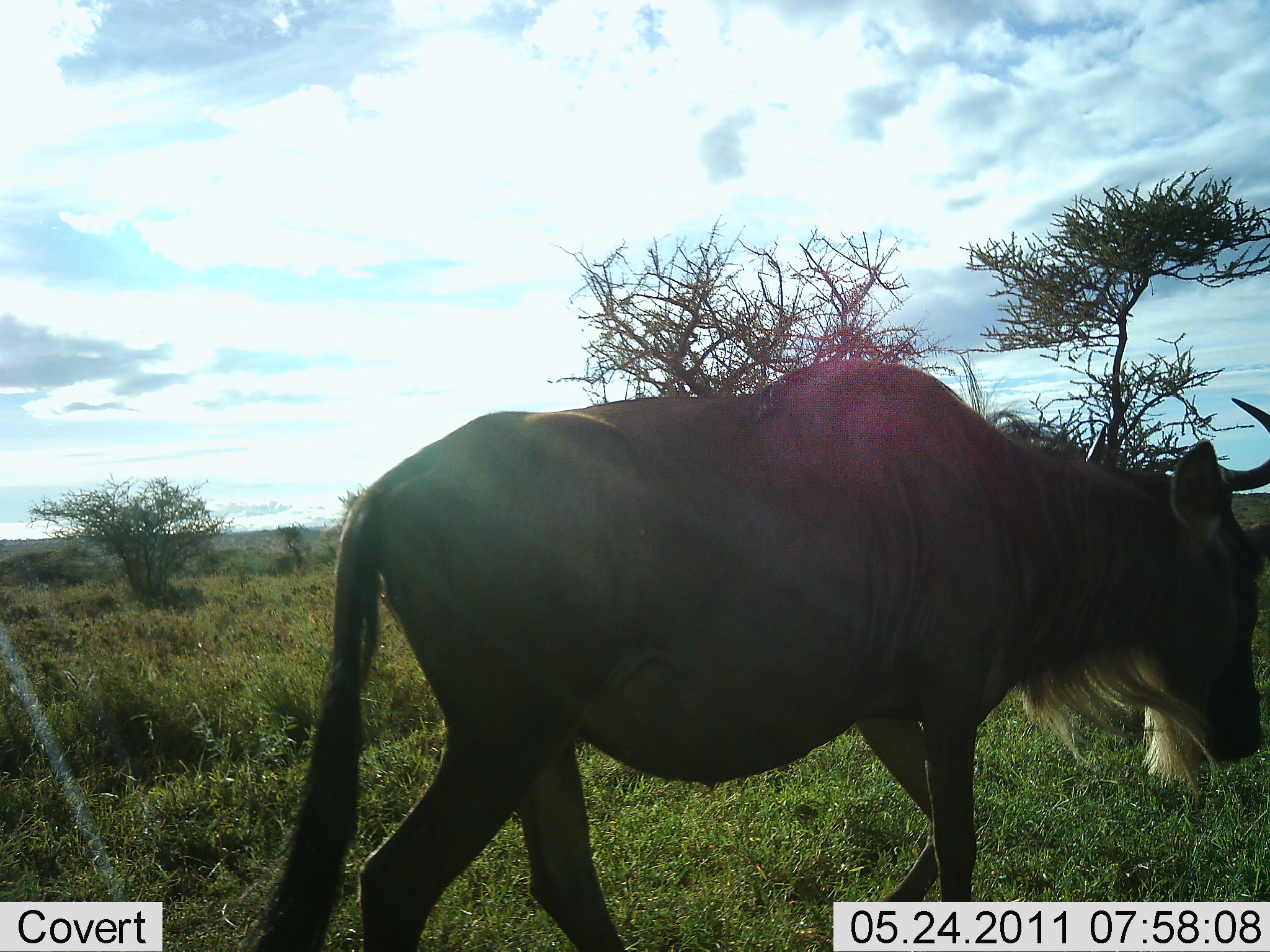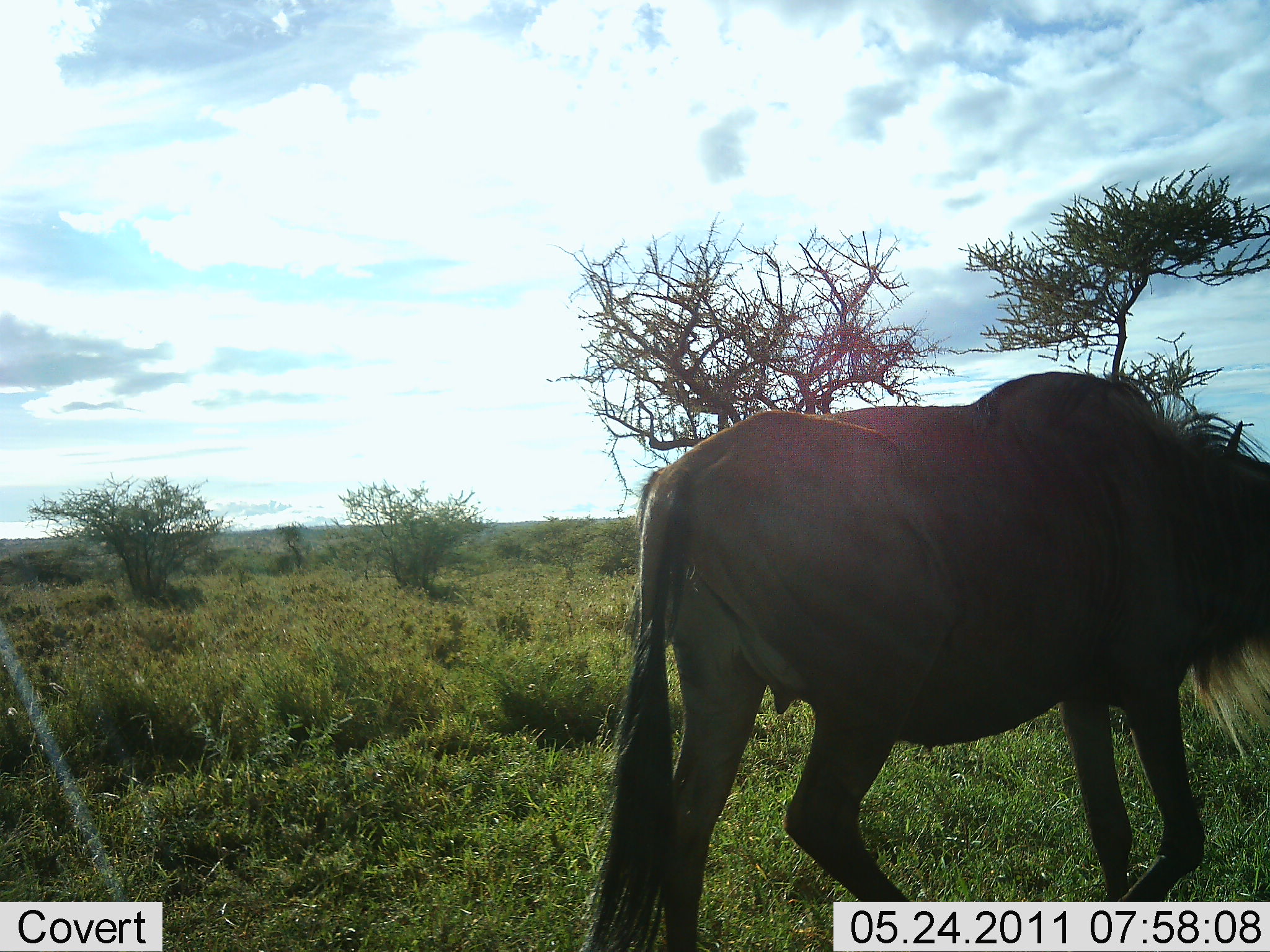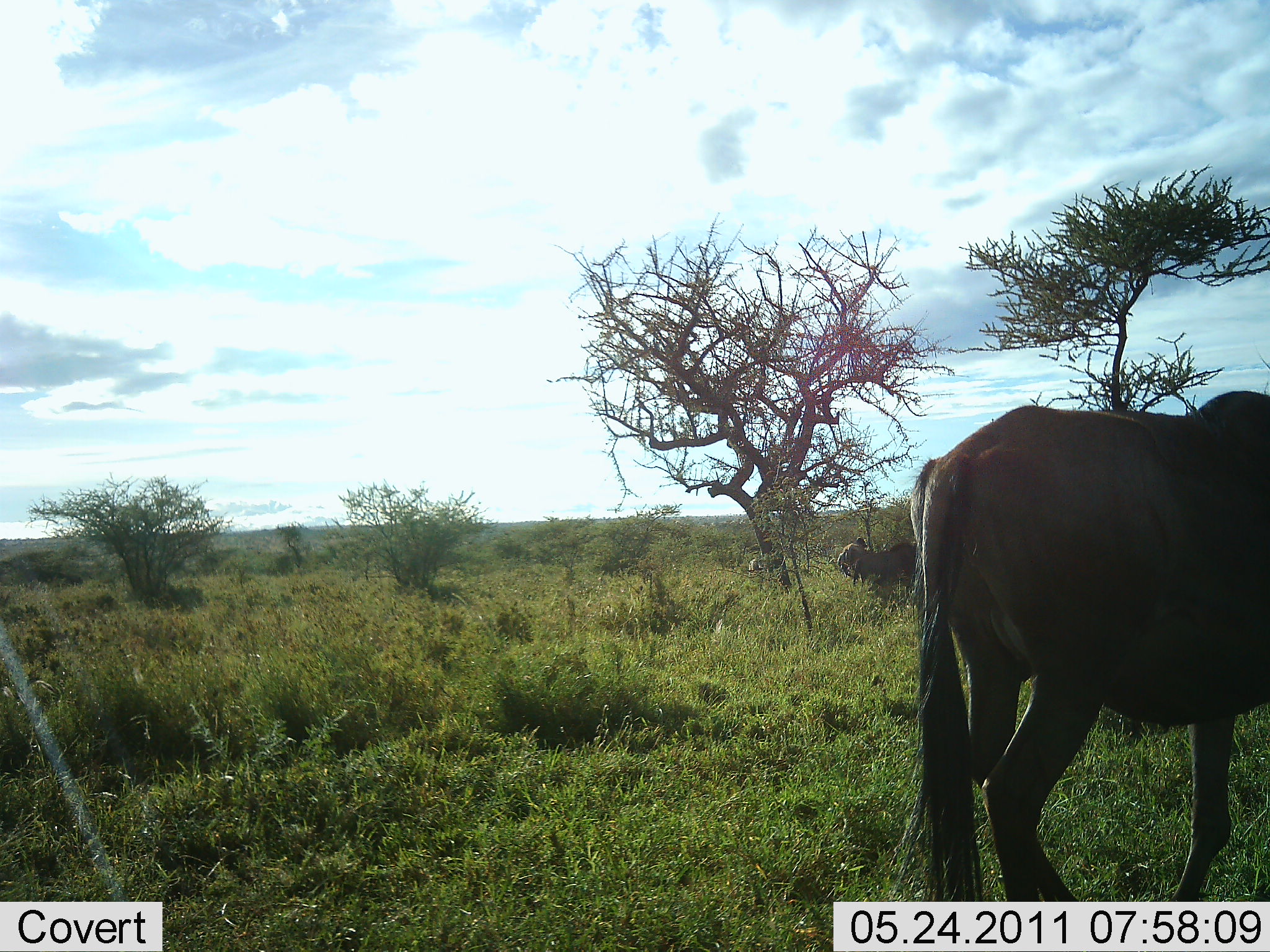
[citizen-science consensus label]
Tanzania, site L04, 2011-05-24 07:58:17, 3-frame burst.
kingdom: Animalia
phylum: Chordata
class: Mammalia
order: Artiodactyla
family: Bovidae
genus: Connochaetes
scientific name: Connochaetes taurinus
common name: blue wildebeest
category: wildebeest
Wildebeest (blue wildebeest) (Connochaetes taurinus), count 1. Behavior (volunteer vote fractions): standing 9%, resting 0%, moving 91%, interacting 0%. Young present (vote fraction): 0%. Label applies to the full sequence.